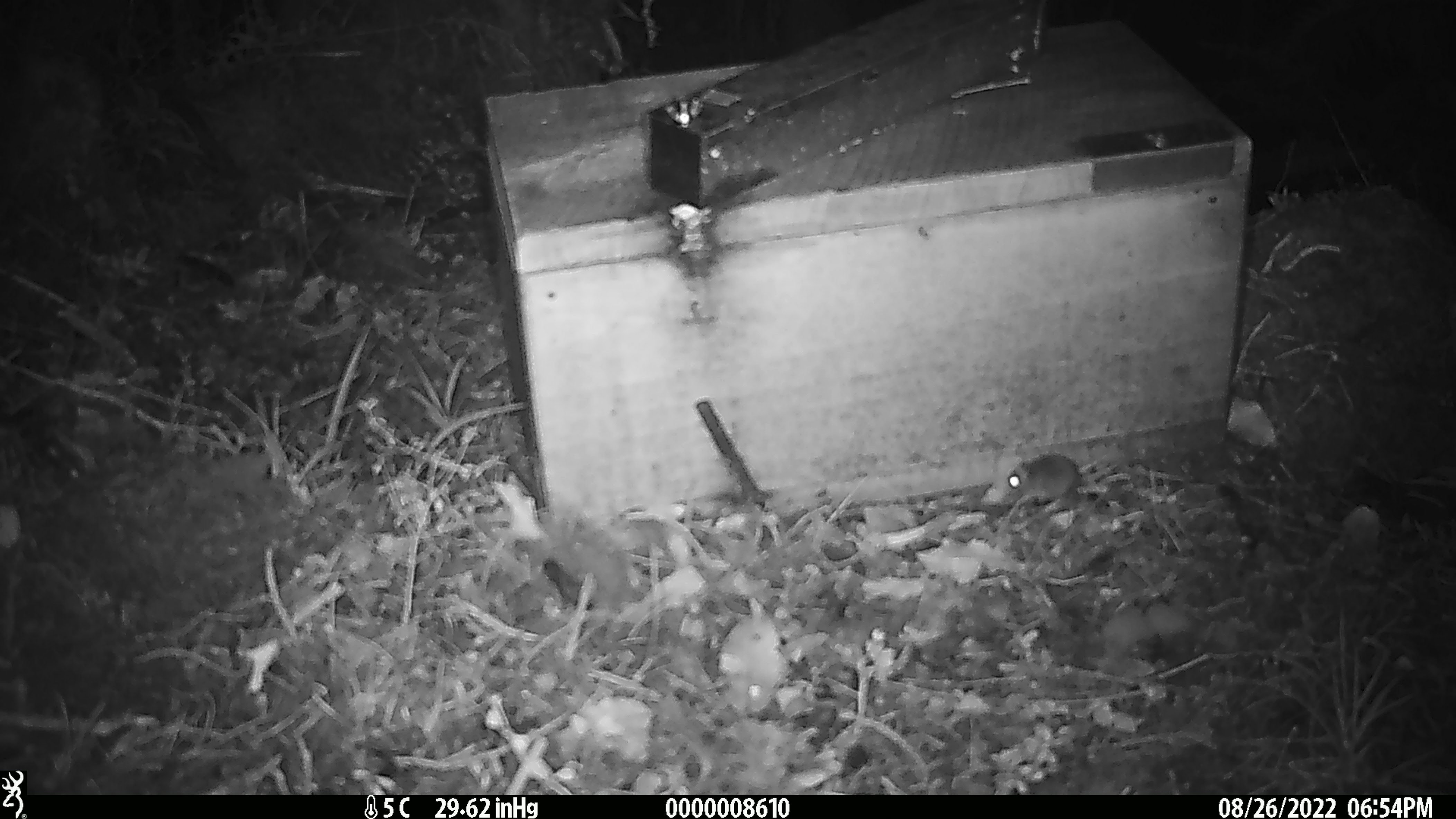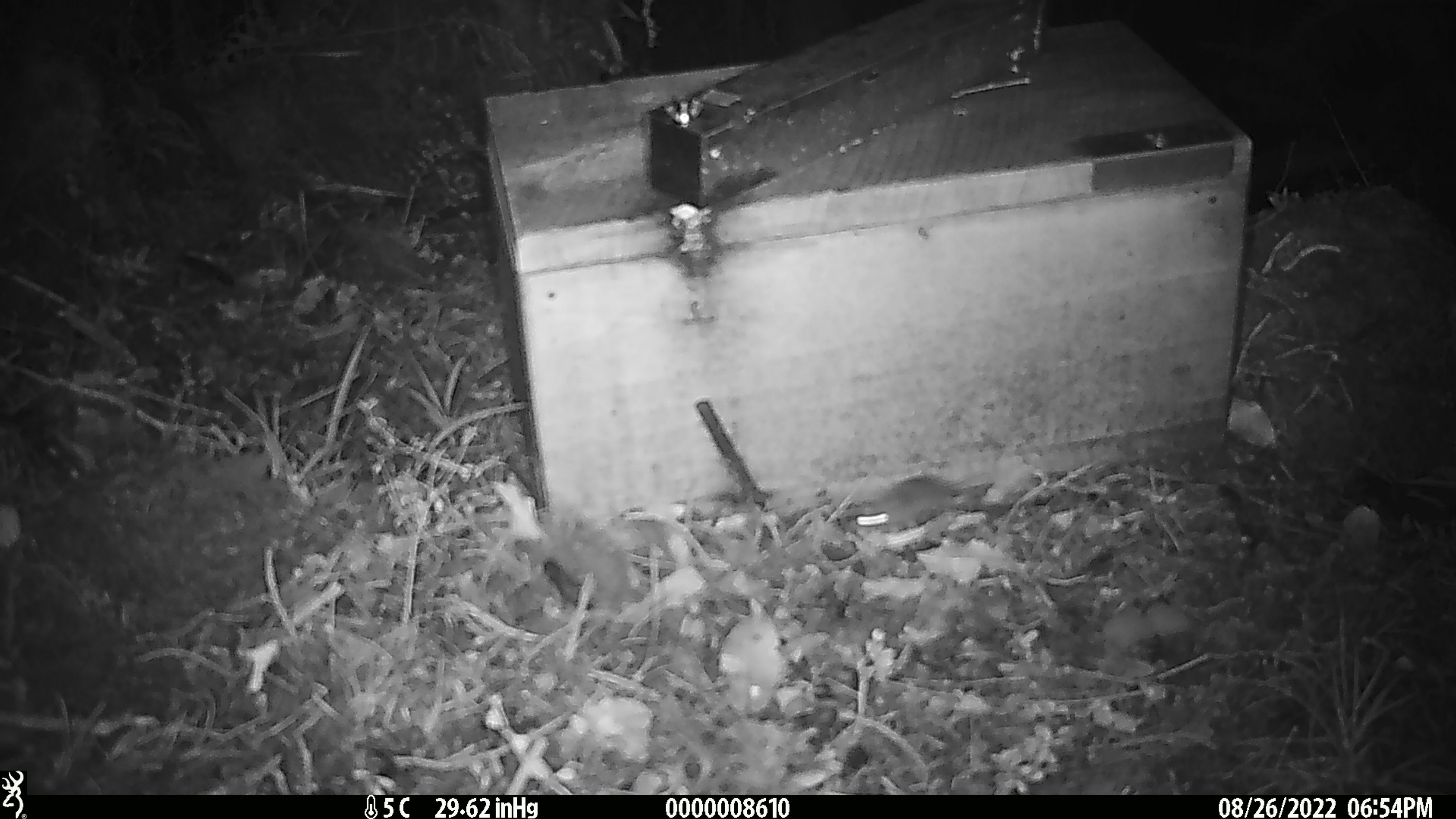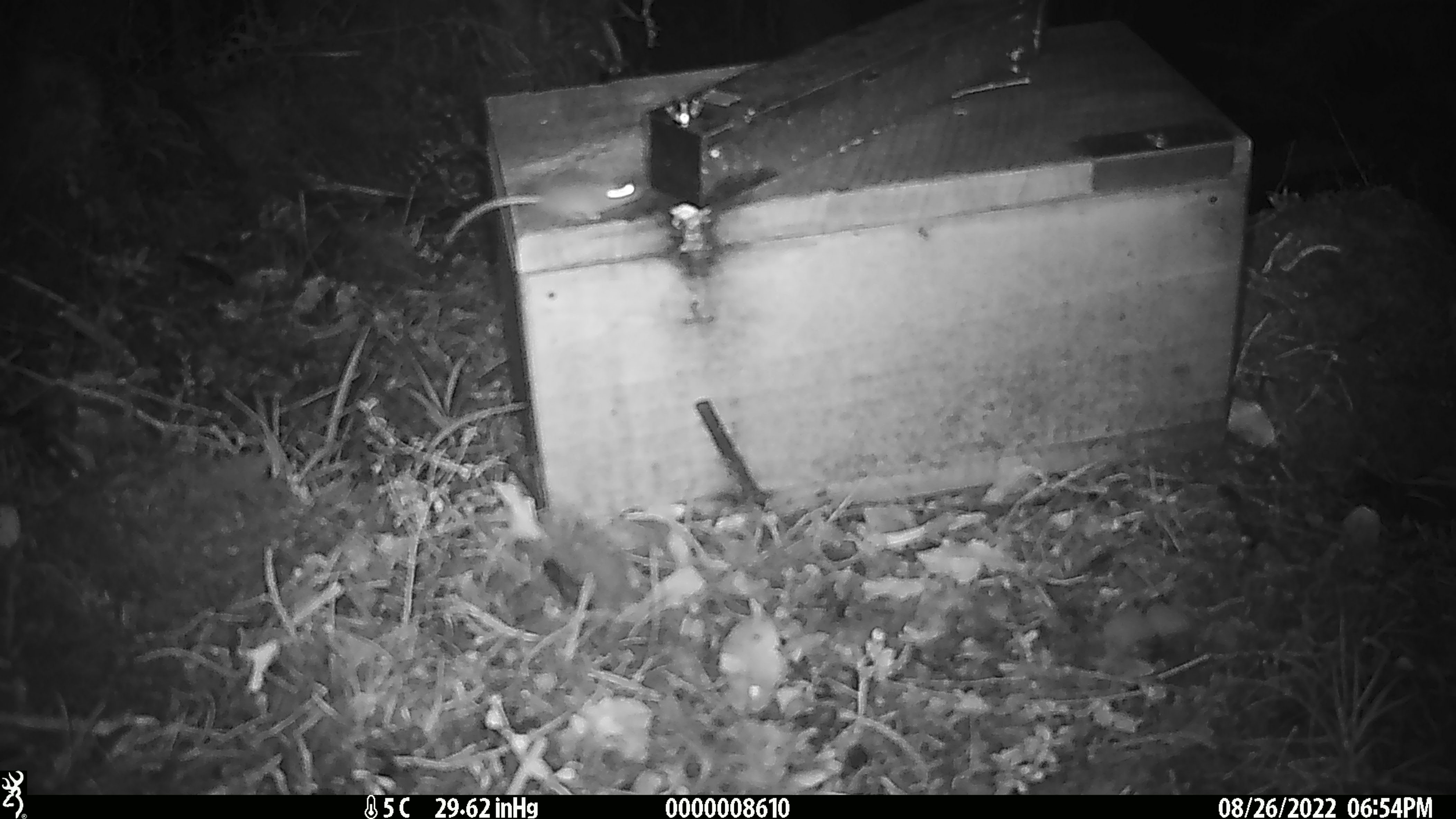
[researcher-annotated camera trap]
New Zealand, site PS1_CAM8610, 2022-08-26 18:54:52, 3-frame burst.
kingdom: Animalia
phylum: Chordata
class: Mammalia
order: Rodentia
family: Muridae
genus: Mus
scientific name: Mus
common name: mouse